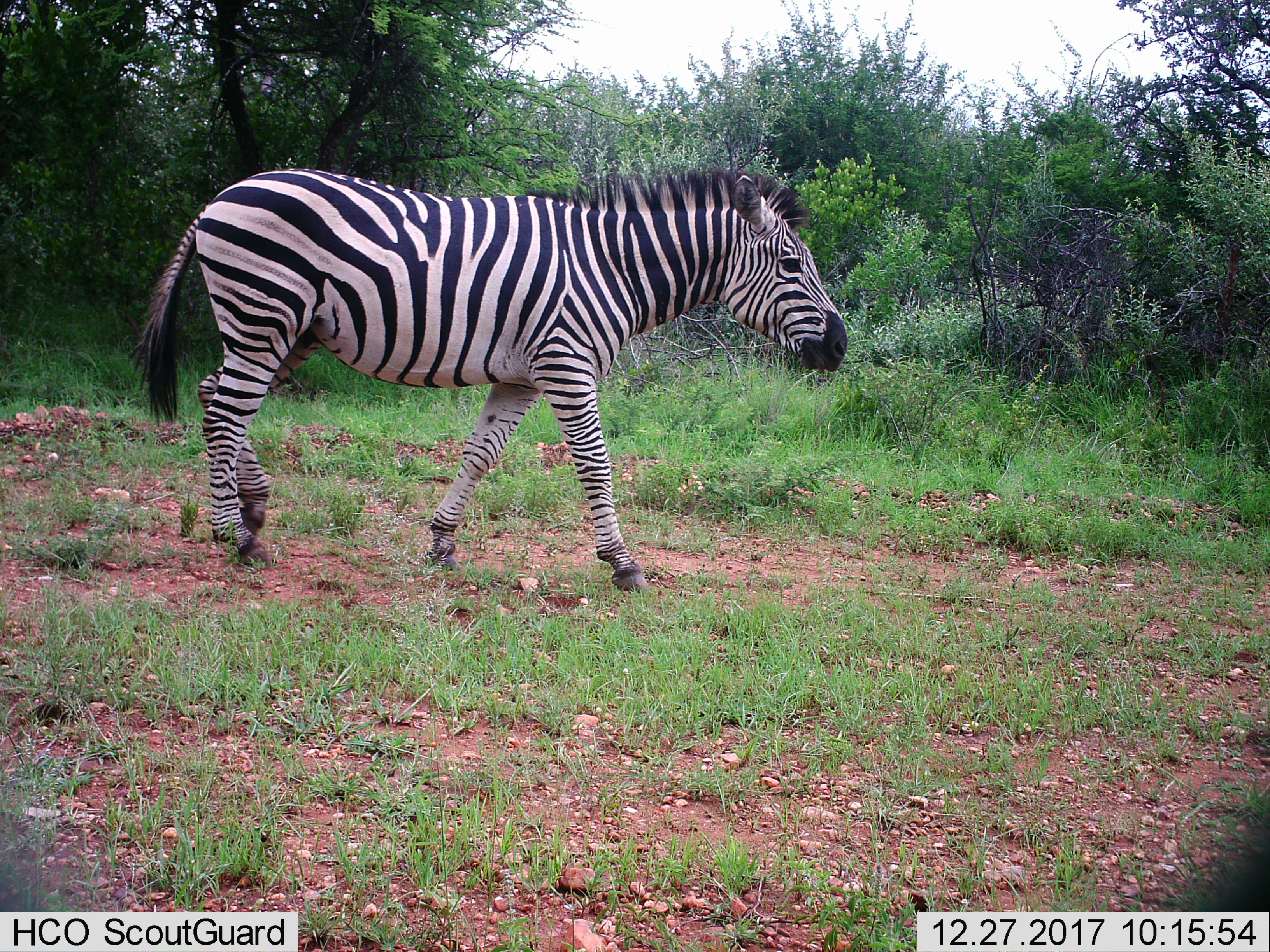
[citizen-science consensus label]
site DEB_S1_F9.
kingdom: Animalia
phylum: Chordata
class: Mammalia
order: Perissodactyla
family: Equidae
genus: Equus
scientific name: Equus quagga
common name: plains zebra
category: zebraplains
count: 1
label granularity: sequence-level